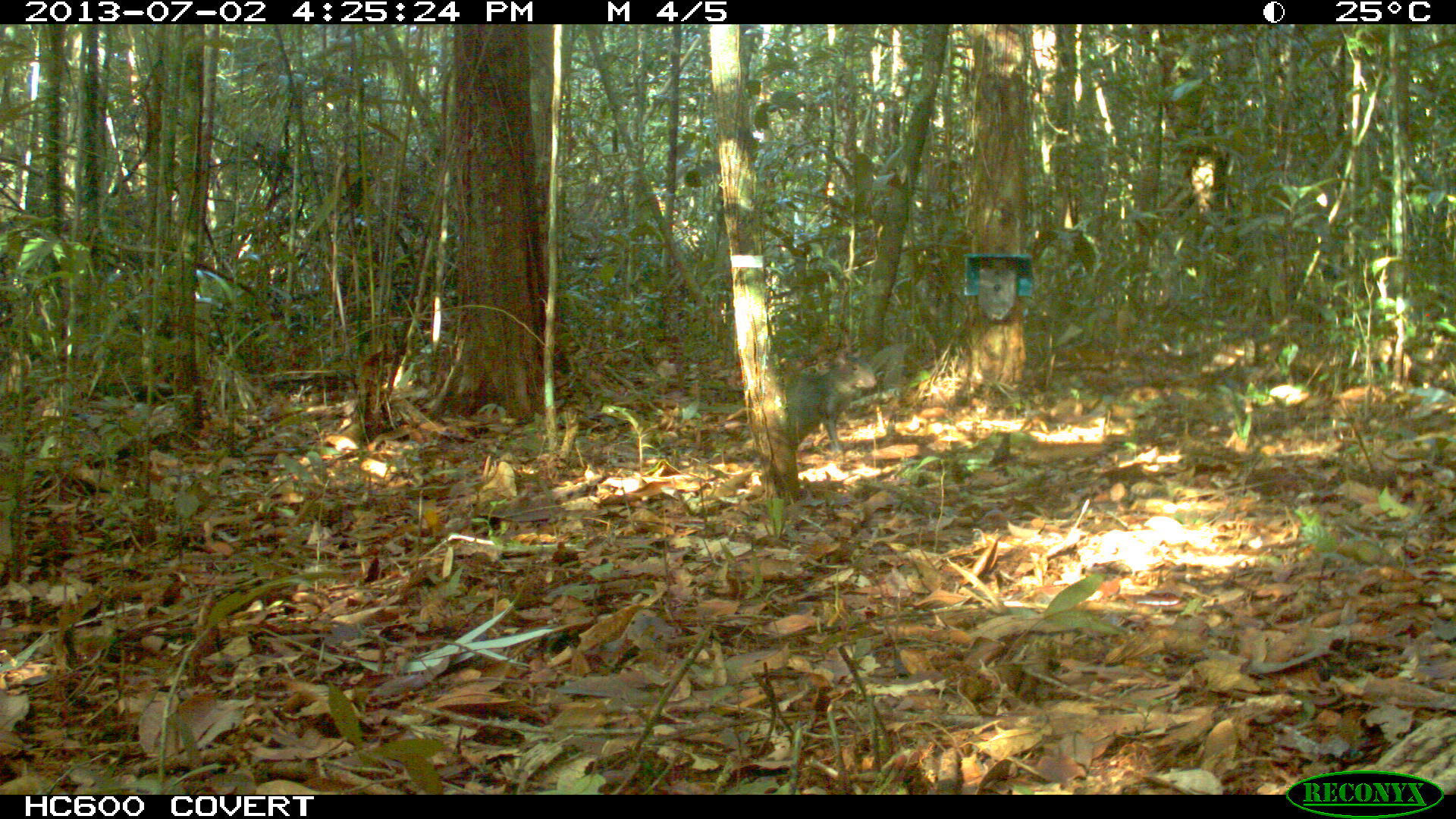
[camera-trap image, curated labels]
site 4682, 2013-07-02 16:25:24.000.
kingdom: Animalia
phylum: Chordata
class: Mammalia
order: Rodentia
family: Dasyproctidae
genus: Dasyprocta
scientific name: Dasyprocta leporina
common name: red-rumped agouti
Dasyprocta leporina (red-rumped agouti), count 2, age adult.